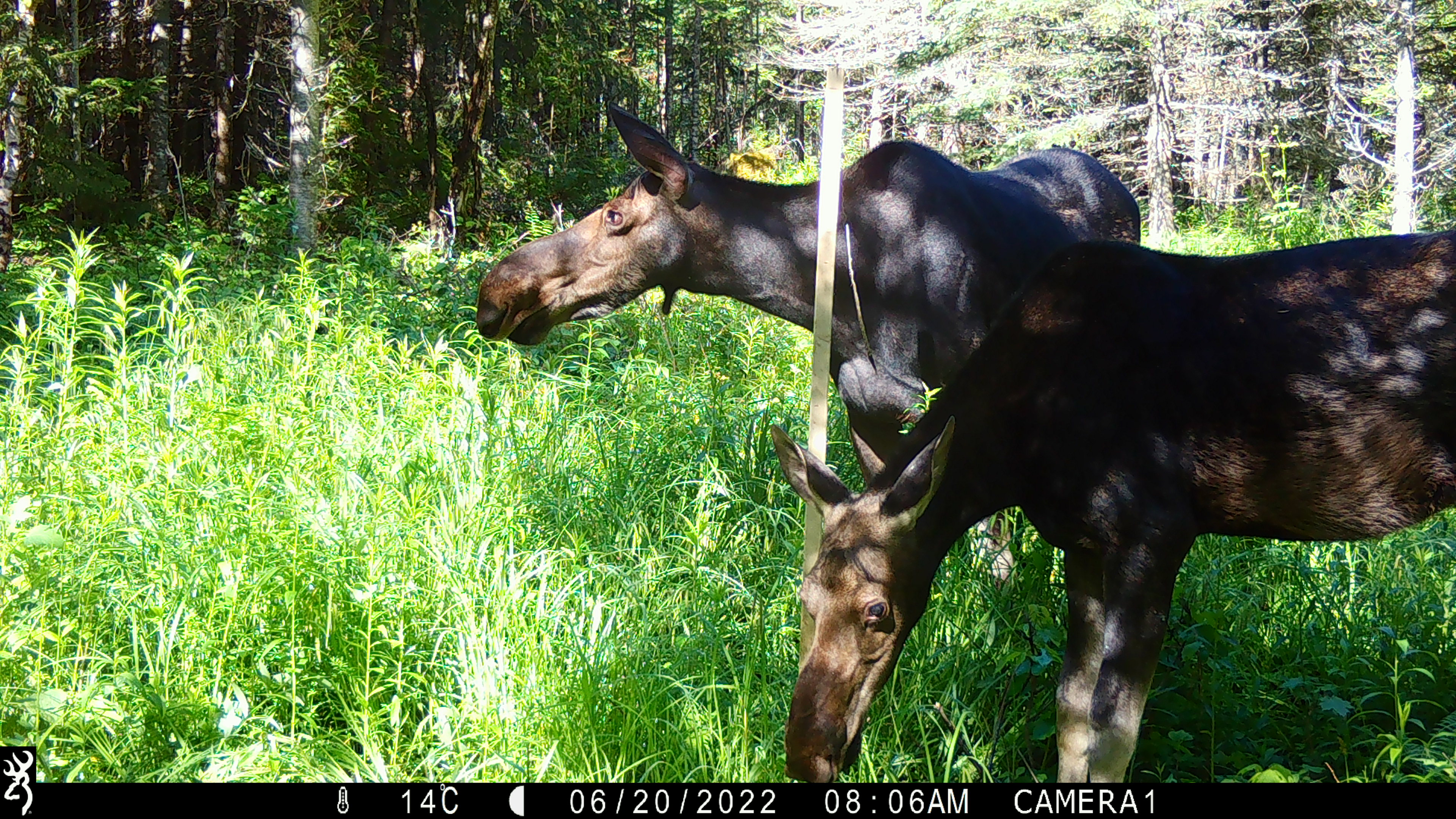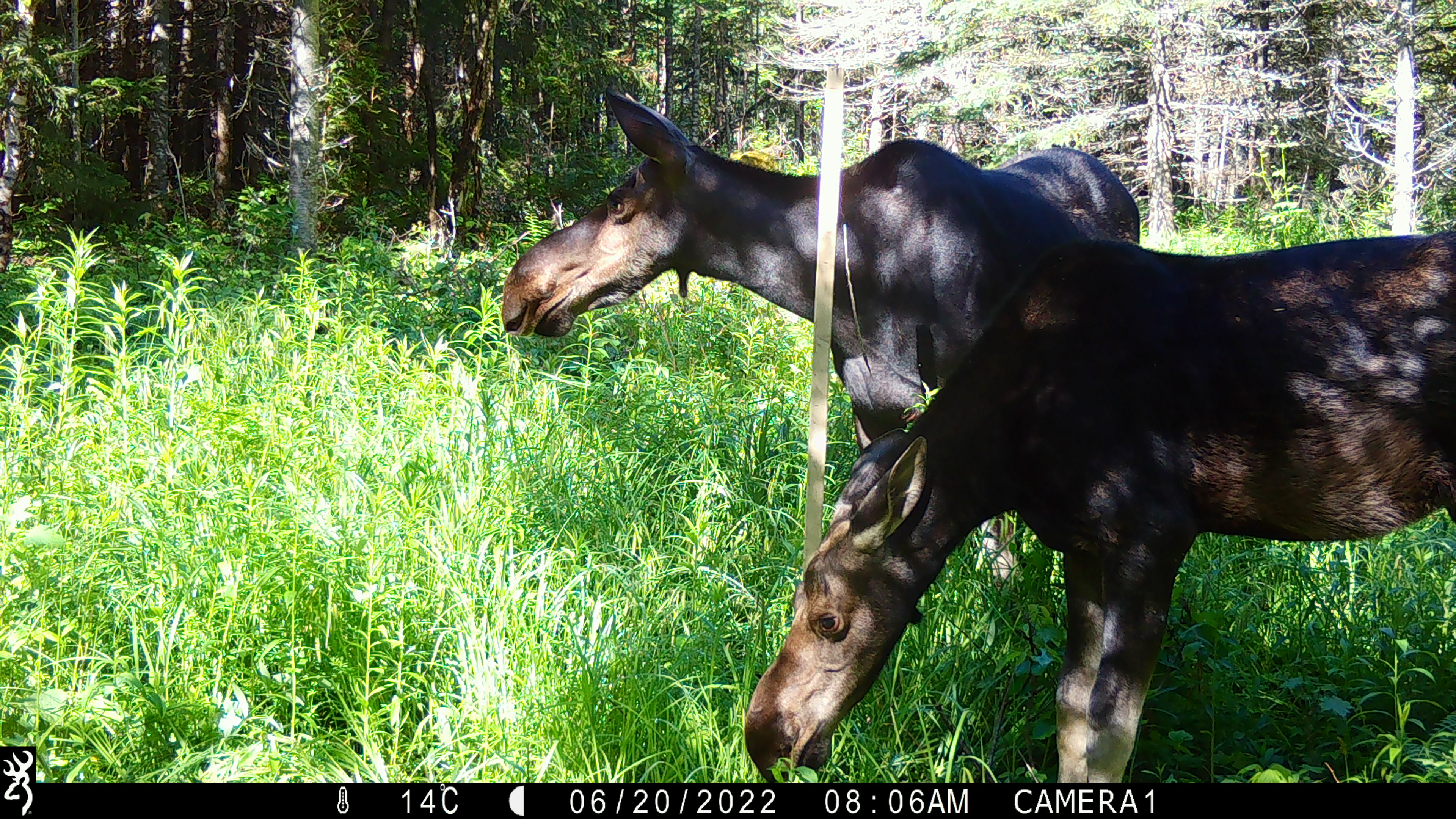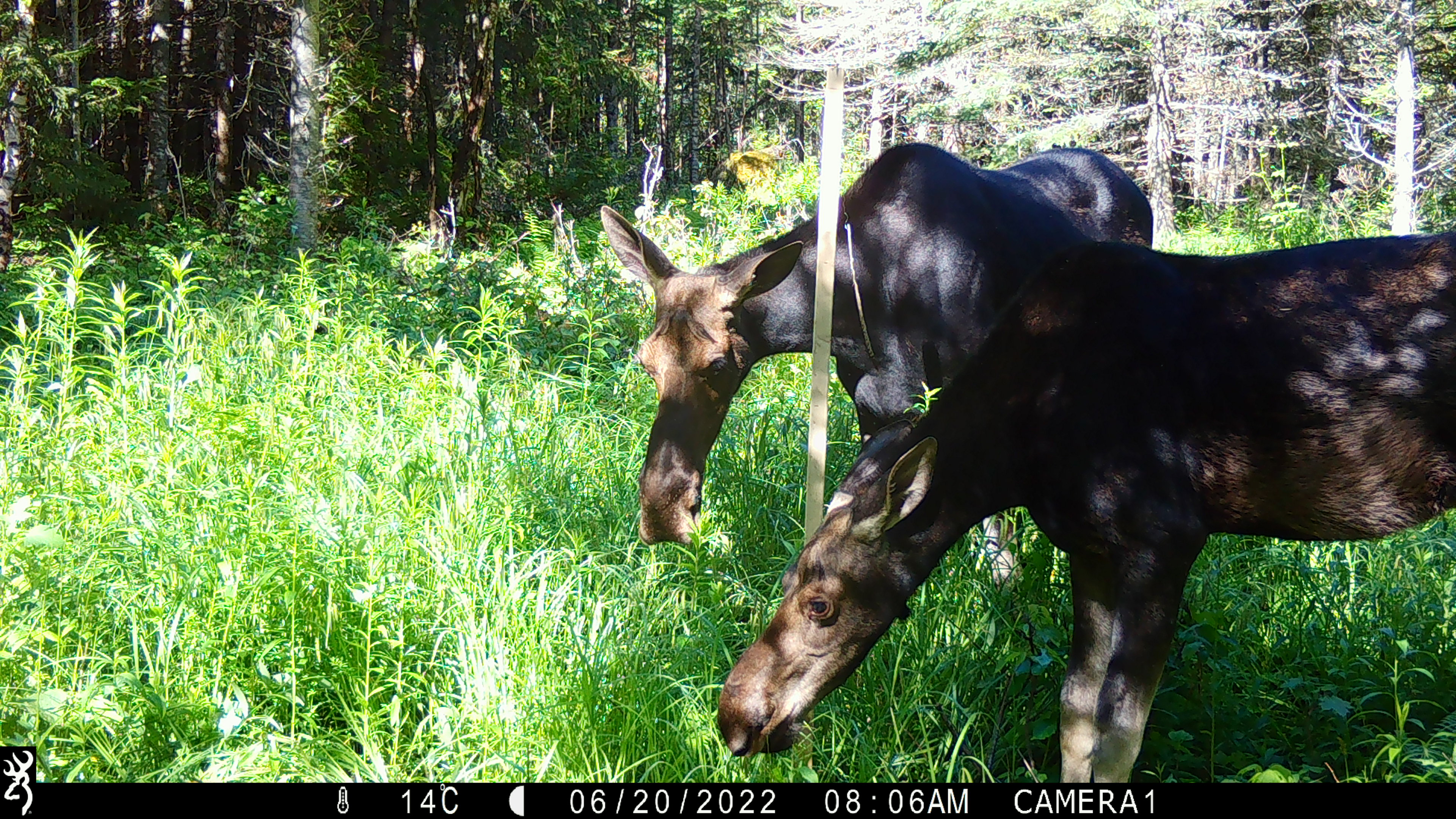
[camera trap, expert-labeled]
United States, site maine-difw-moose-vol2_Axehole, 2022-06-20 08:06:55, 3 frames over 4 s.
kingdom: Animalia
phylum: Chordata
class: Mammalia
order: Artiodactyla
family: Cervidae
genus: Alces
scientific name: Alces alces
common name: moose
Moose (Alces alces).